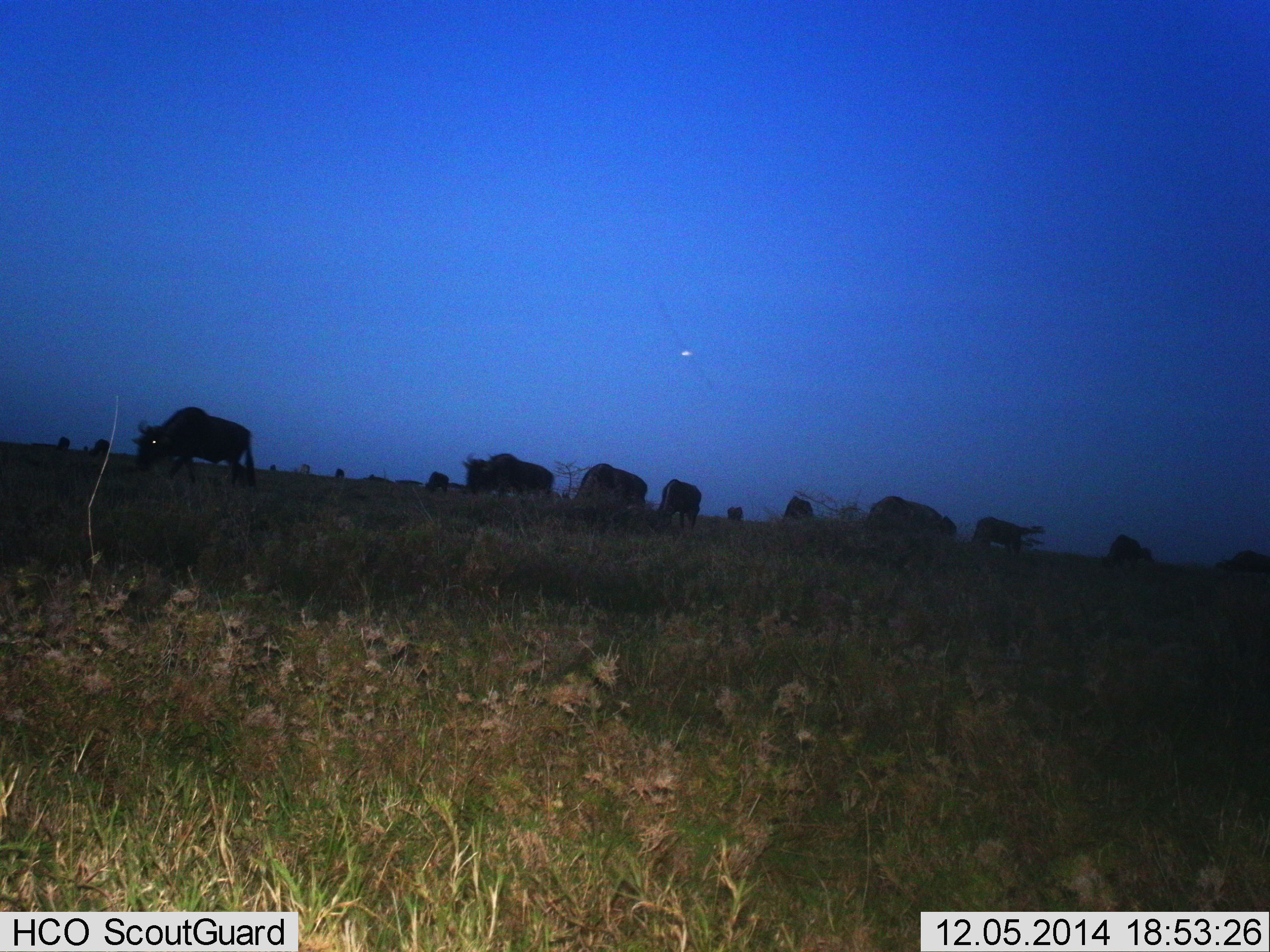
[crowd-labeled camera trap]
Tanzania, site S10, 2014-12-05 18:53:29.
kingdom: Animalia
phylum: Chordata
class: Mammalia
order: Artiodactyla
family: Bovidae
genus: Connochaetes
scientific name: Connochaetes taurinus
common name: blue wildebeest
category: wildebeest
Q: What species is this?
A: Wildebeest (blue wildebeest) (Connochaetes taurinus).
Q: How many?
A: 11-50.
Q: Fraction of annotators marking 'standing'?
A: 40%.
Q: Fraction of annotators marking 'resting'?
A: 0%.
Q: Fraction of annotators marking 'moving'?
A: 30%.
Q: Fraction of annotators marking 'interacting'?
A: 0%.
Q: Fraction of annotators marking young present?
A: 0%.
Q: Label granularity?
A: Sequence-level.